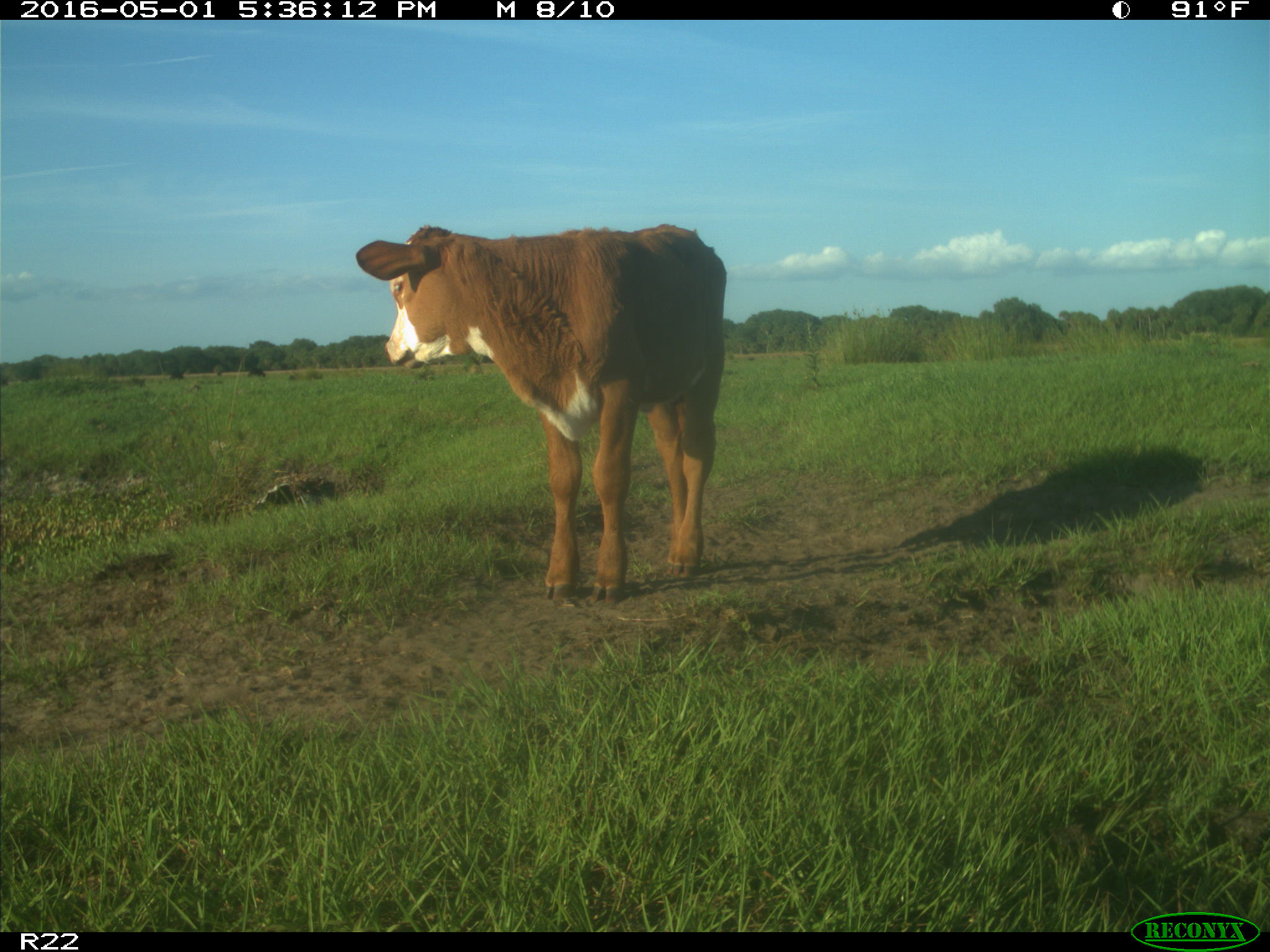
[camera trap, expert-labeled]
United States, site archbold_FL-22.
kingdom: Animalia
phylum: Chordata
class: Mammalia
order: Artiodactyla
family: Bovidae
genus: Bos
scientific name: Bos taurus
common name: domestic cow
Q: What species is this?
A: Bos taurus (domestic cow).